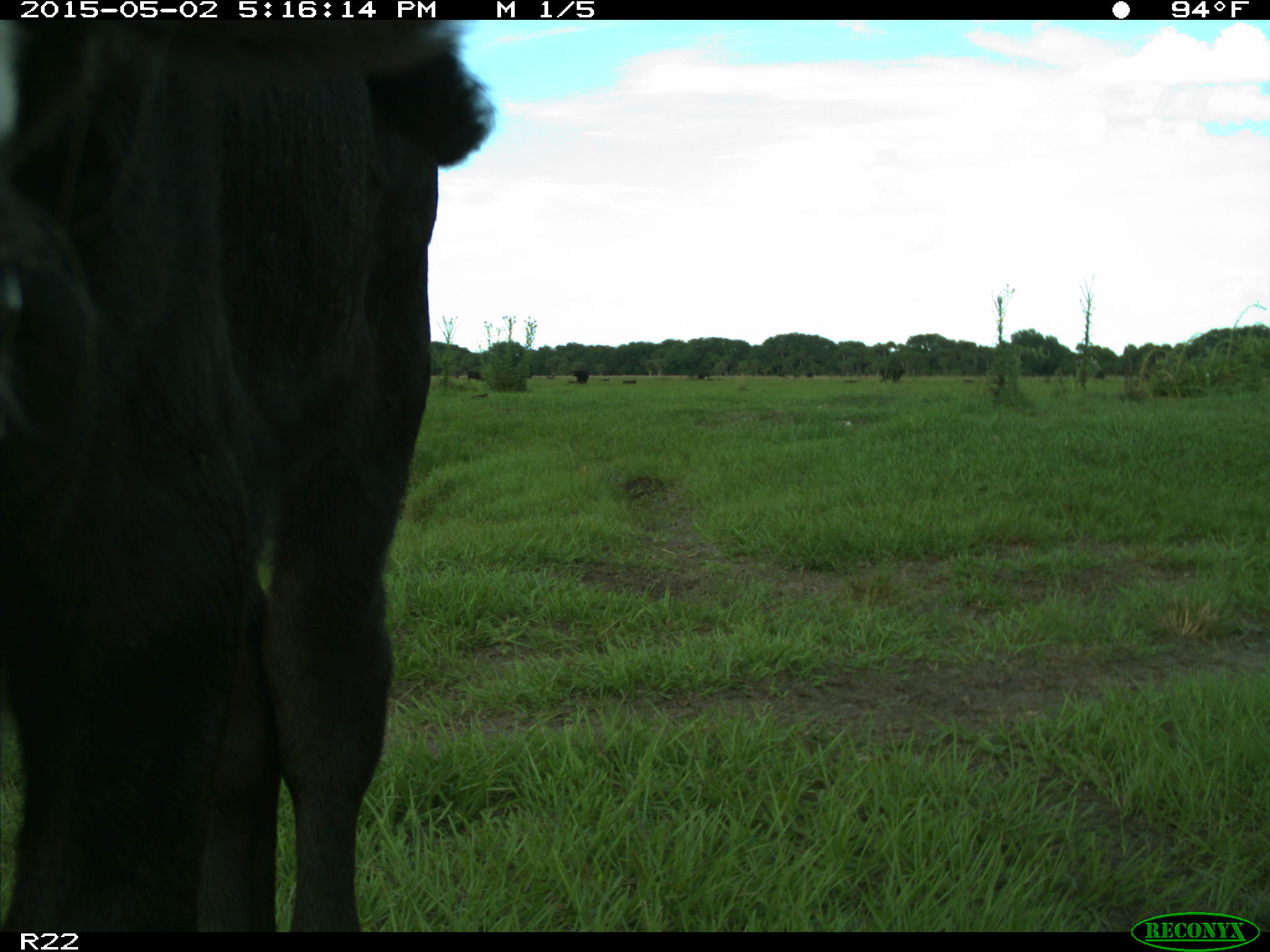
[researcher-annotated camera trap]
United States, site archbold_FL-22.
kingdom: Animalia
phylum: Chordata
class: Mammalia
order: Artiodactyla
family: Bovidae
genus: Bos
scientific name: Bos taurus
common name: domestic cow